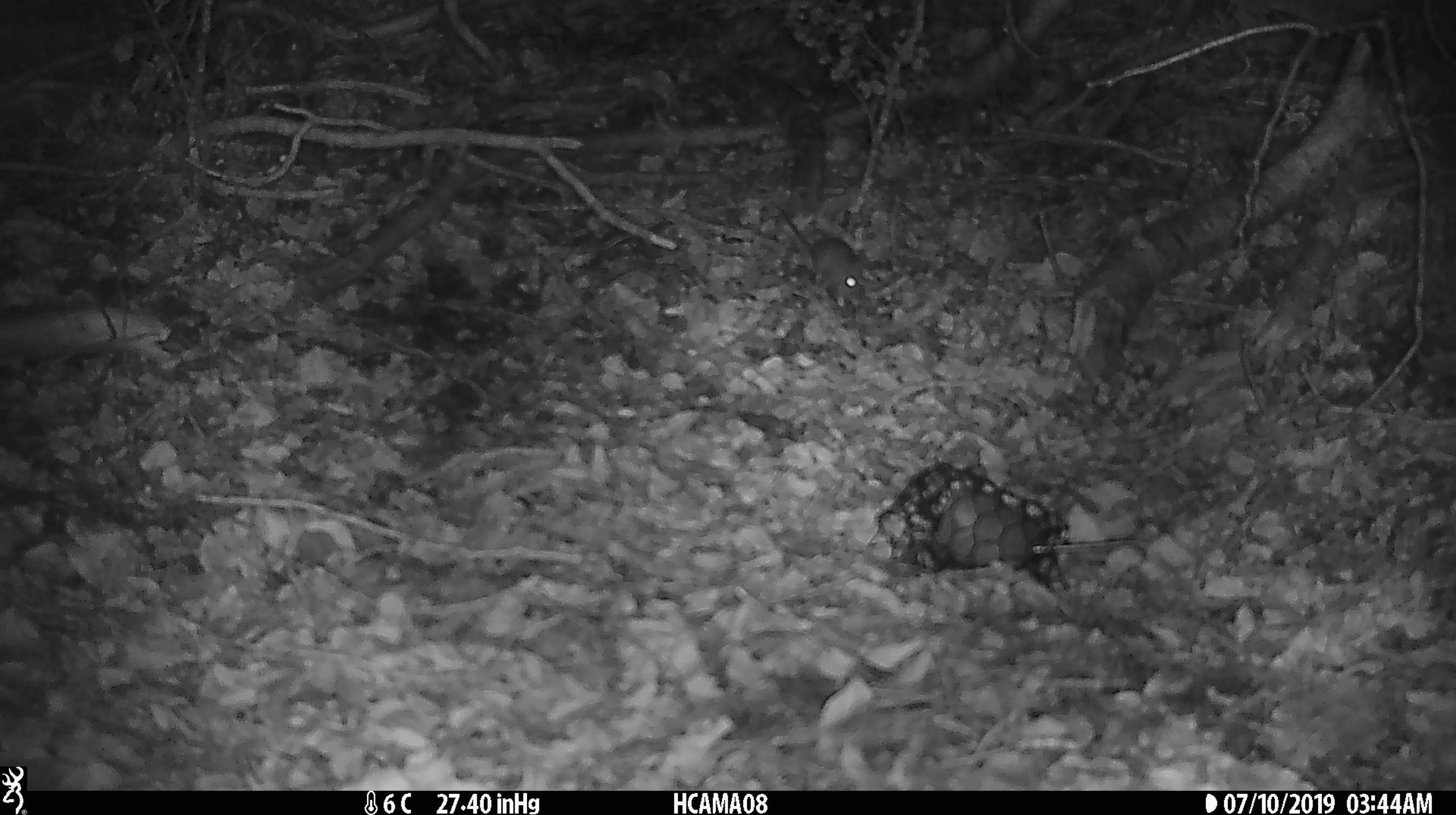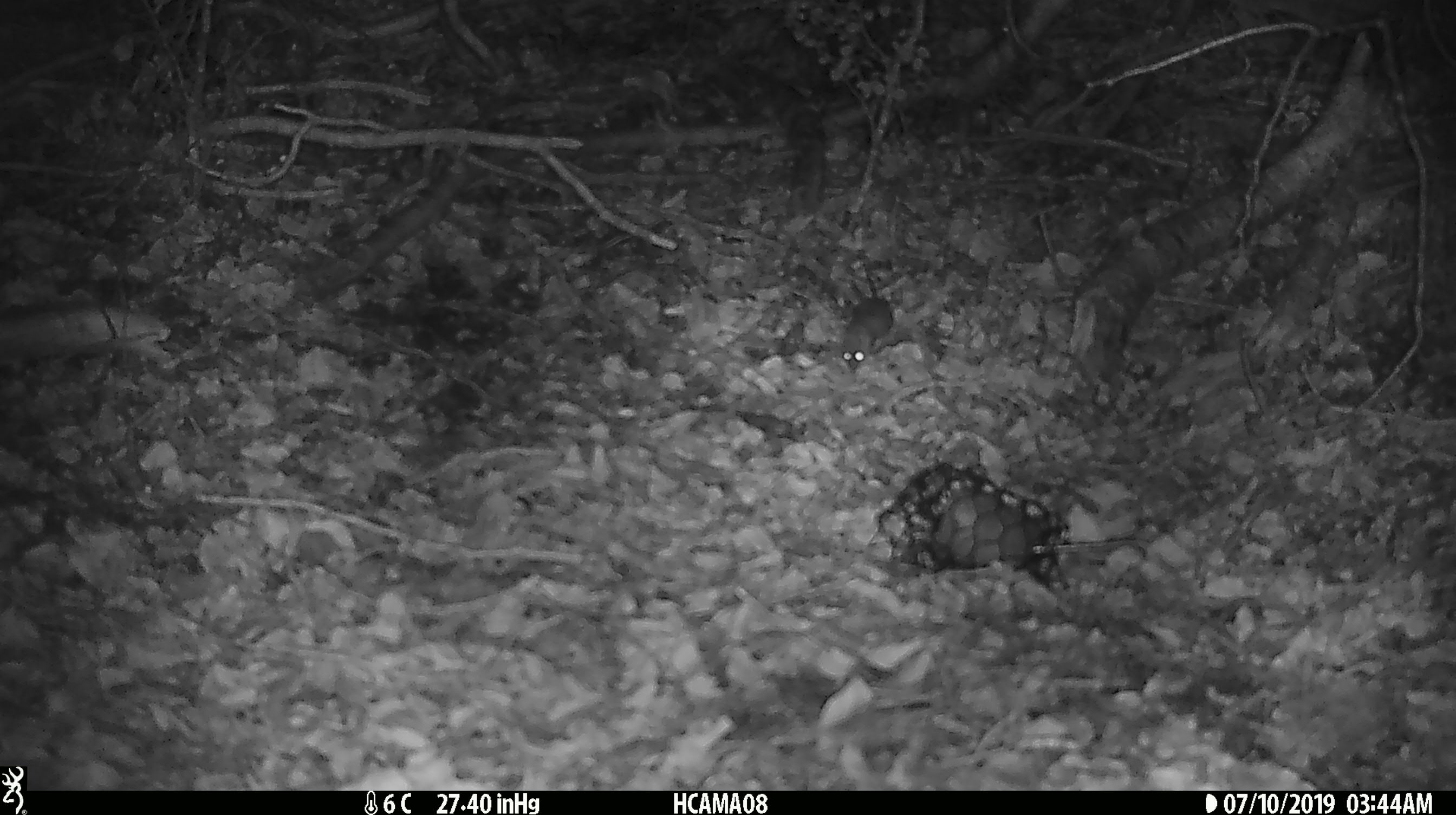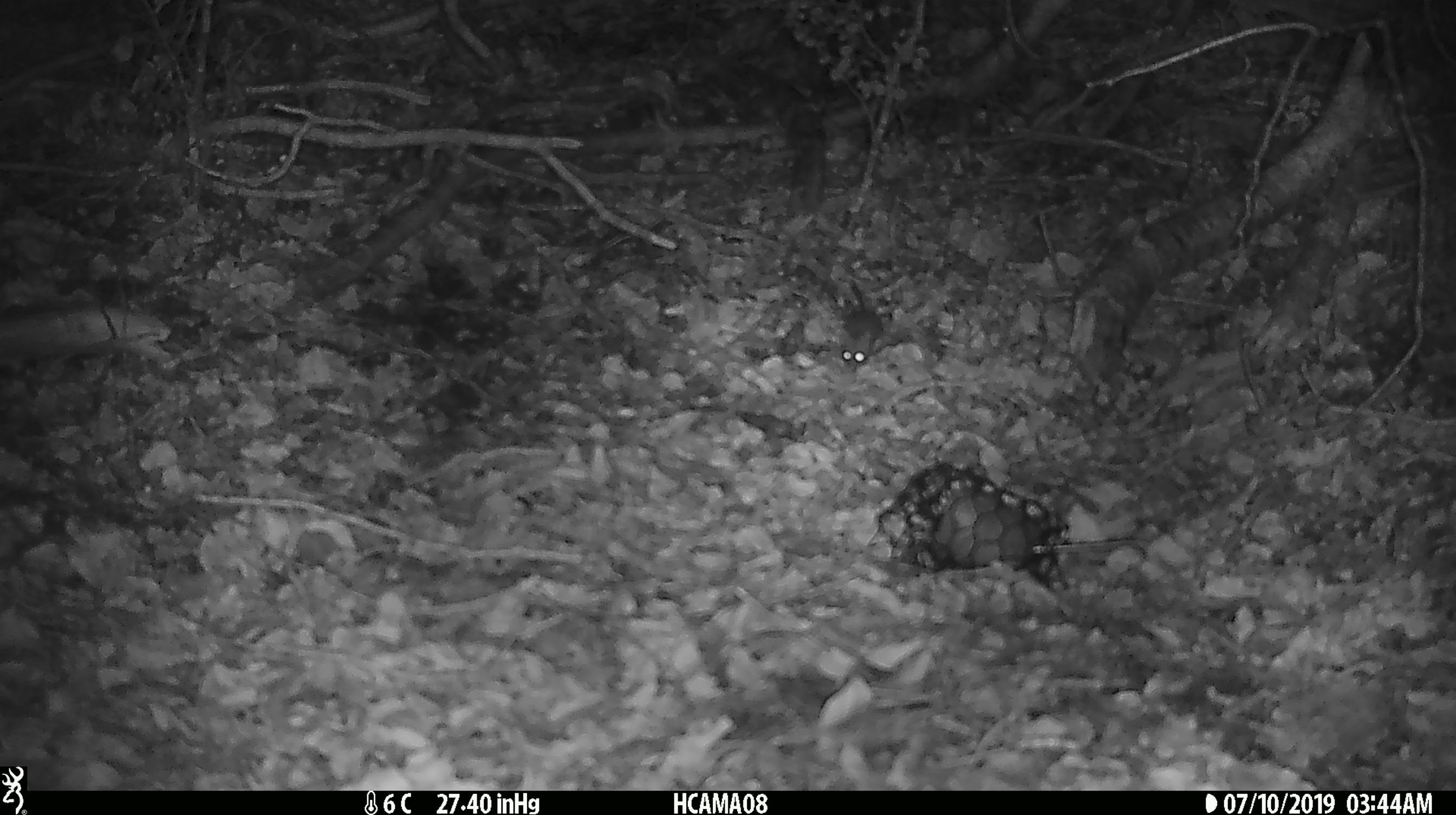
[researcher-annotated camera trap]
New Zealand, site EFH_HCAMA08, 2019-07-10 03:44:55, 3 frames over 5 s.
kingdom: Animalia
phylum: Chordata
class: Mammalia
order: Rodentia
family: Muridae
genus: Mus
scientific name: Mus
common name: mouse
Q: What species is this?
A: Mouse (Mus).